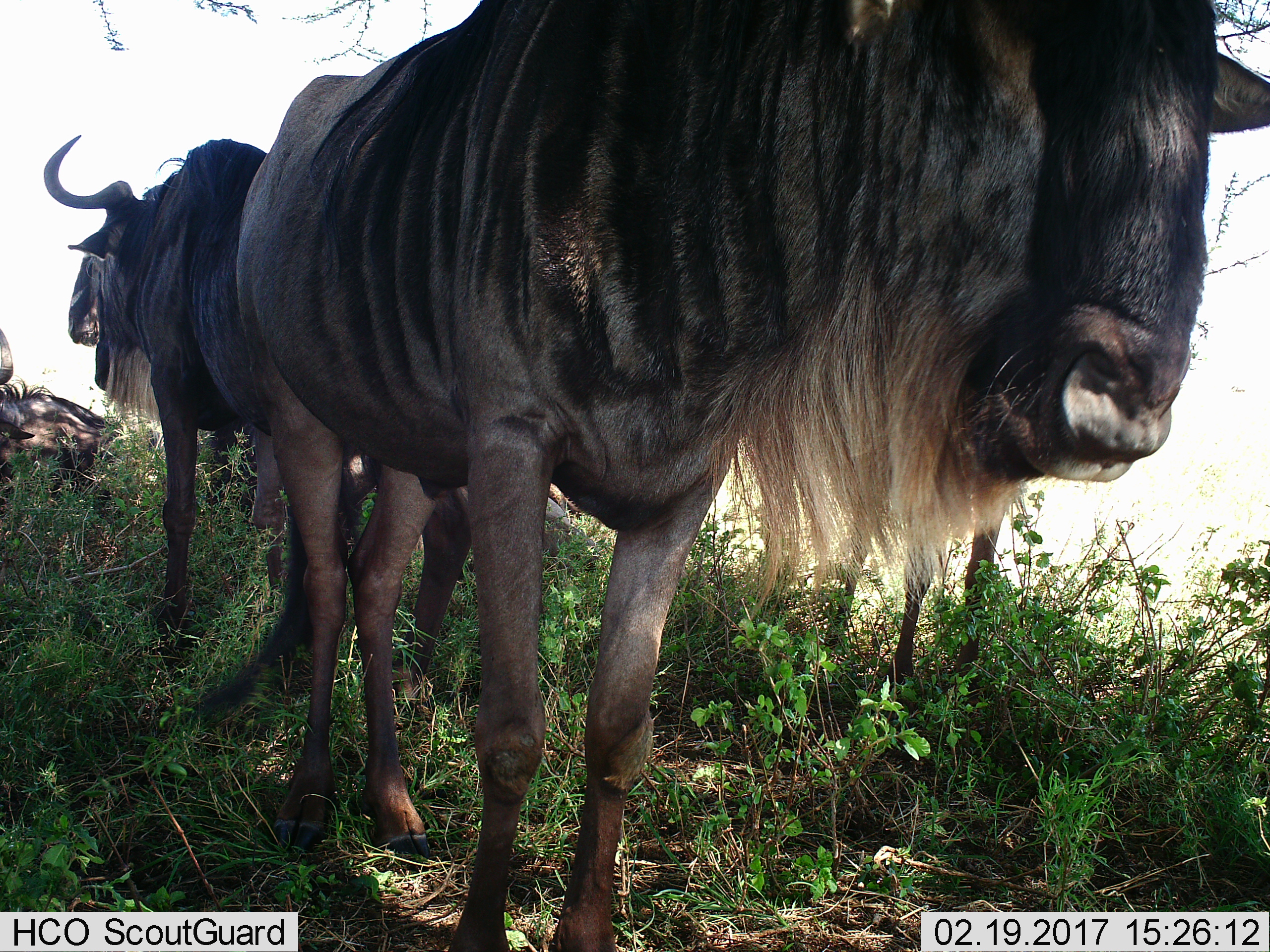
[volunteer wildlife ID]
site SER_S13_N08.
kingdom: Animalia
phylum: Chordata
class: Mammalia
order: Artiodactyla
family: Bovidae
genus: Connochaetes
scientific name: Connochaetes taurinus taurinus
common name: blue wildebeest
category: wildebeestblue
Wildebeestblue (blue wildebeest) (Connochaetes taurinus taurinus), count 3. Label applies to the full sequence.